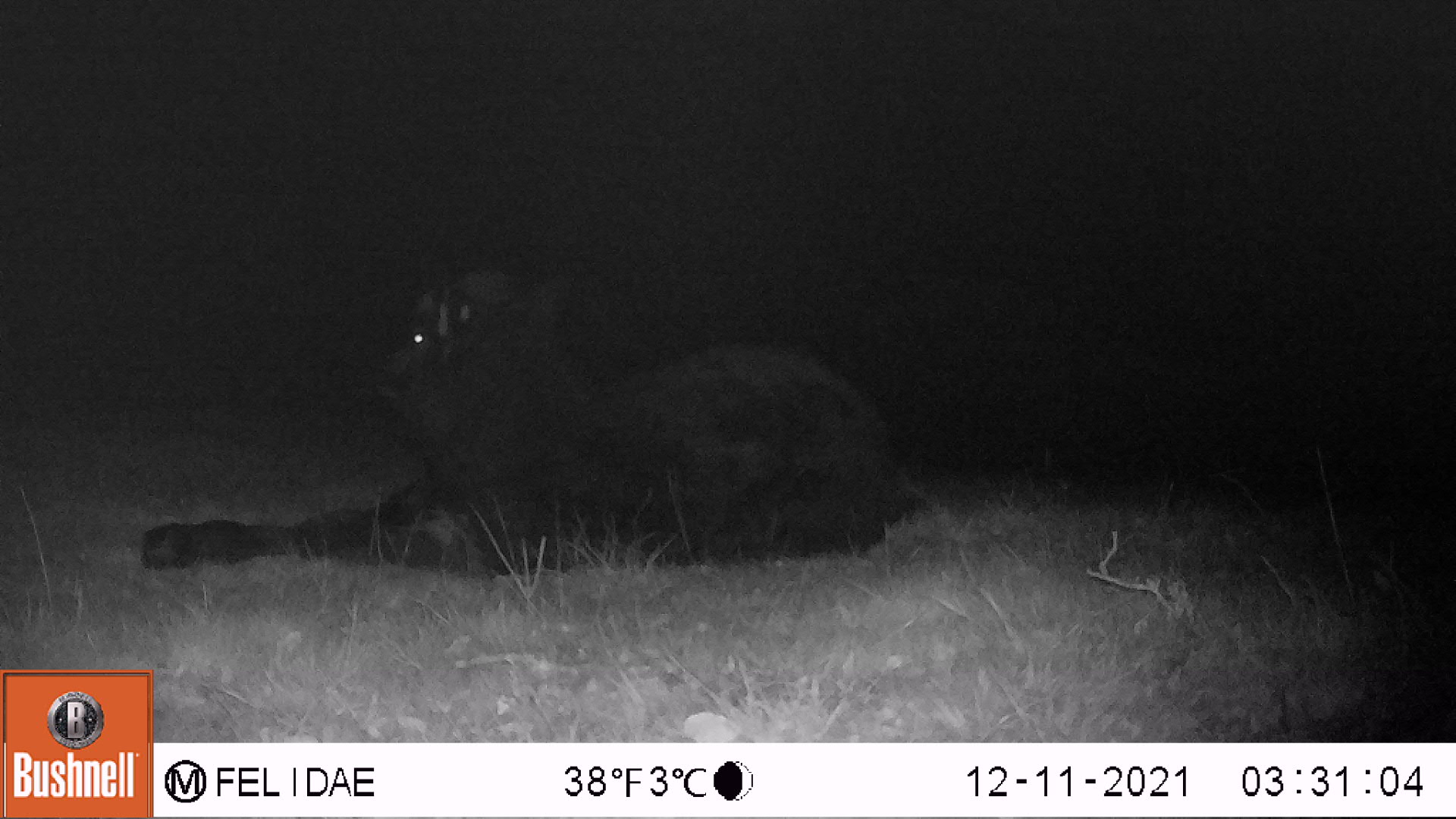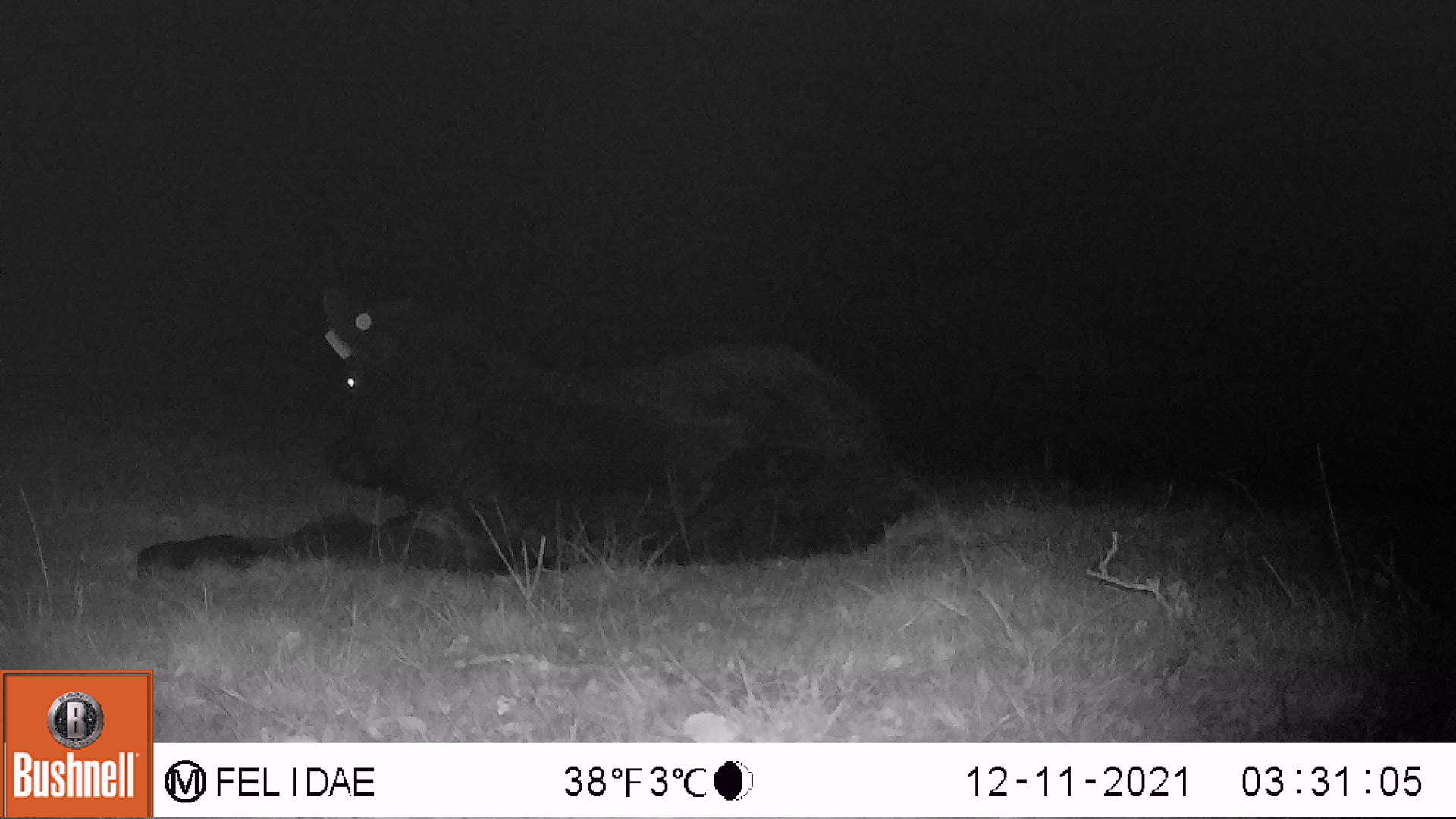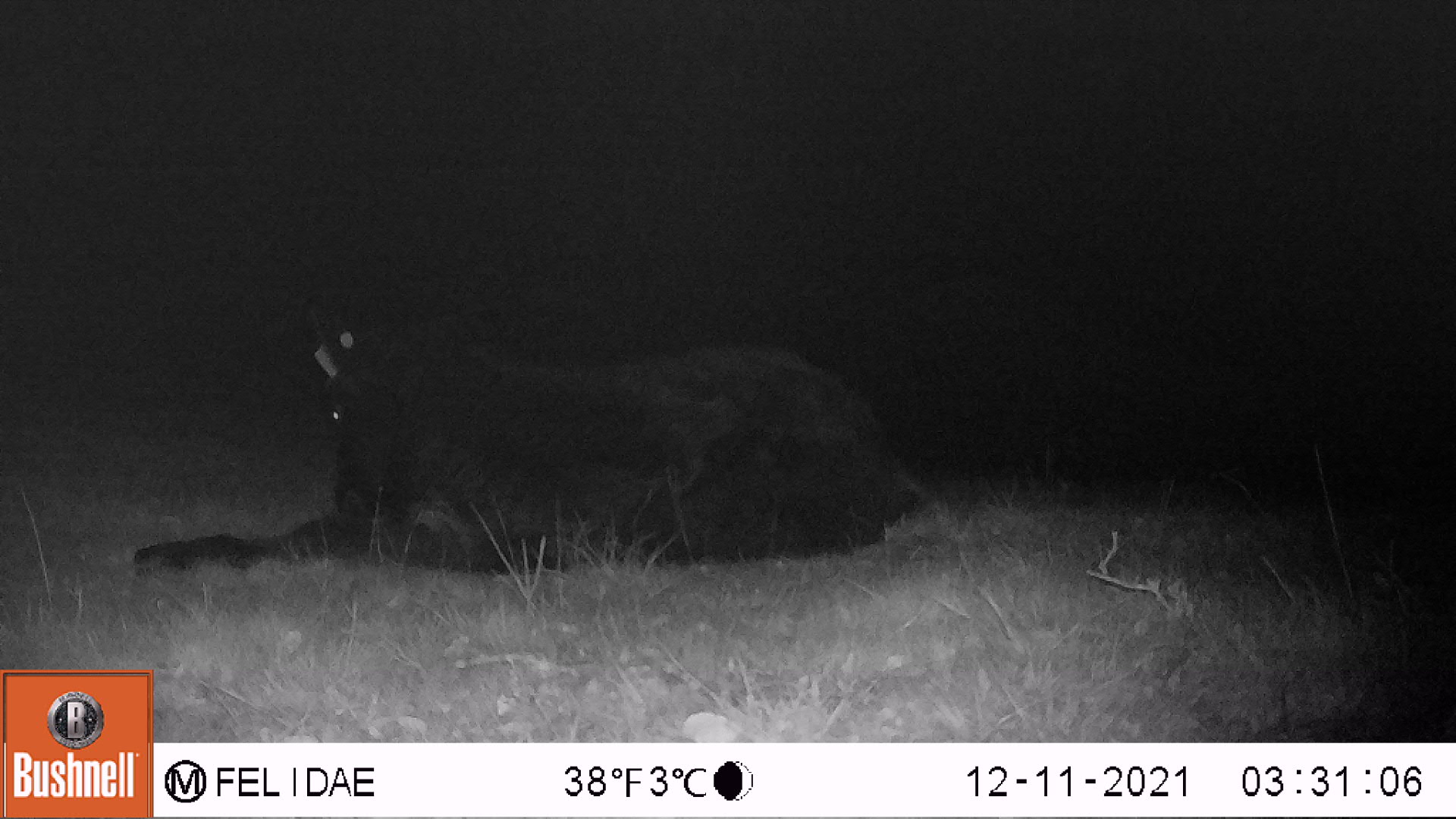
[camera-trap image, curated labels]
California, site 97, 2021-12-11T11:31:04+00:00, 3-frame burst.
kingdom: Animalia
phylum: Chordata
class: Mammalia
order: Artiodactyla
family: Bovidae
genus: Bos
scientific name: Bos taurus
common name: domestic cattle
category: cattle